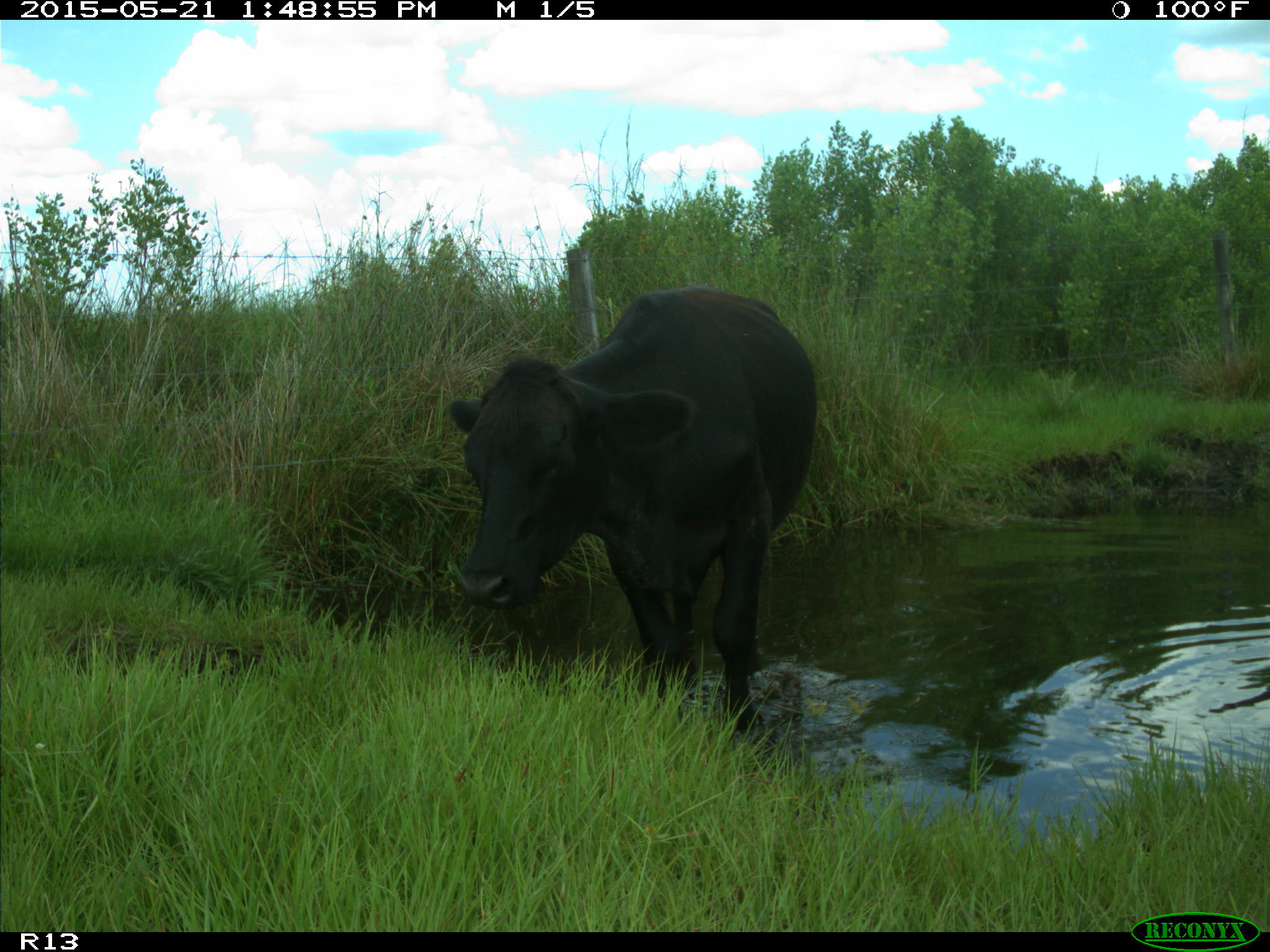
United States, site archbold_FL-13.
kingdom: Animalia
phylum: Chordata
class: Mammalia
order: Artiodactyla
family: Bovidae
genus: Bos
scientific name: Bos taurus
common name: domestic cow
Bos taurus (domestic cow).